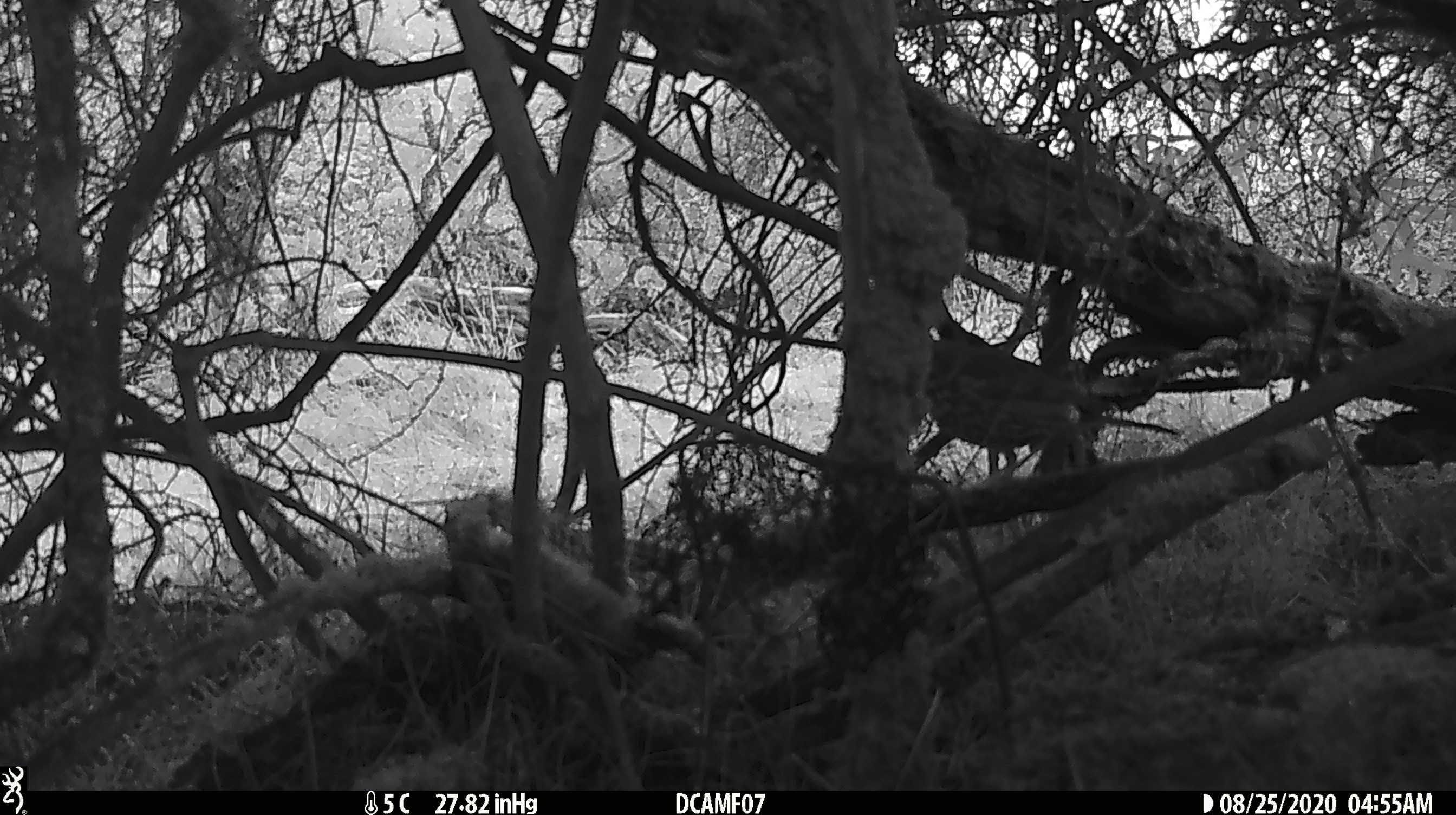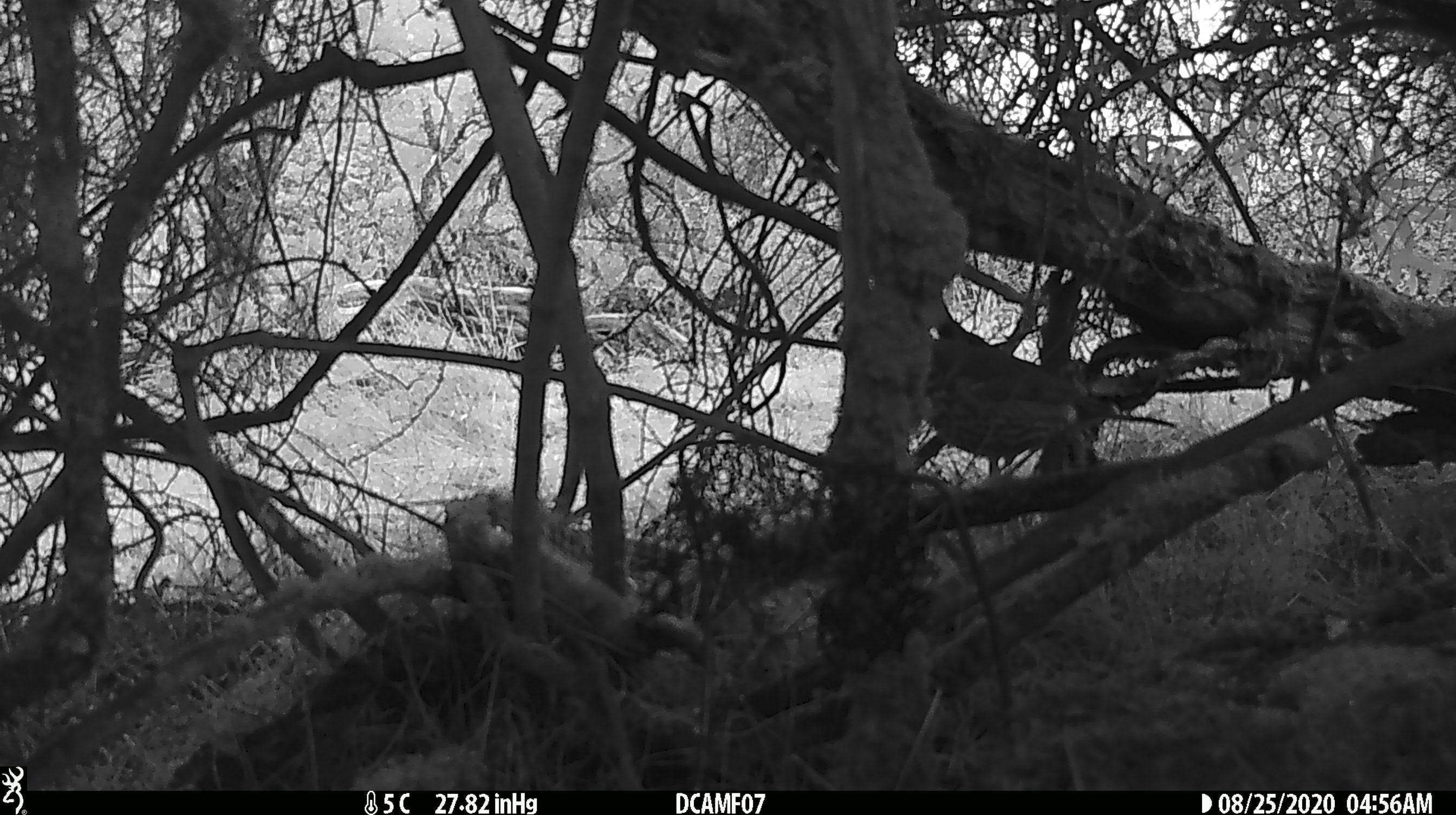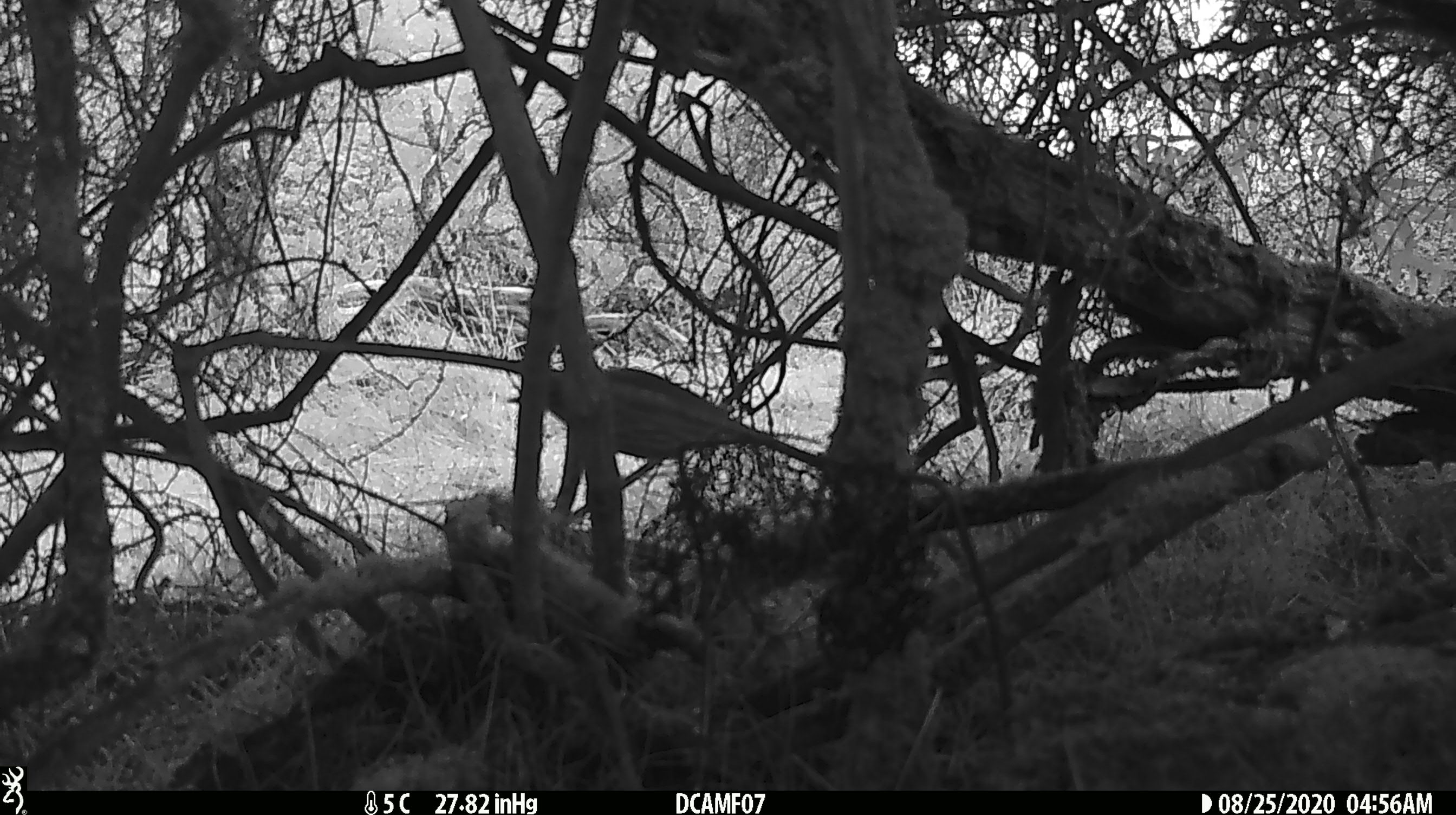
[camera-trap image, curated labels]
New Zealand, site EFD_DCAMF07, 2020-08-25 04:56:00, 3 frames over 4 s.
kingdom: Animalia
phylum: Chordata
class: Aves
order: Passeriformes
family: Turdidae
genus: Turdus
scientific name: Turdus philomelos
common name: song thrush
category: thrush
Thrush (song thrush) (Turdus philomelos).